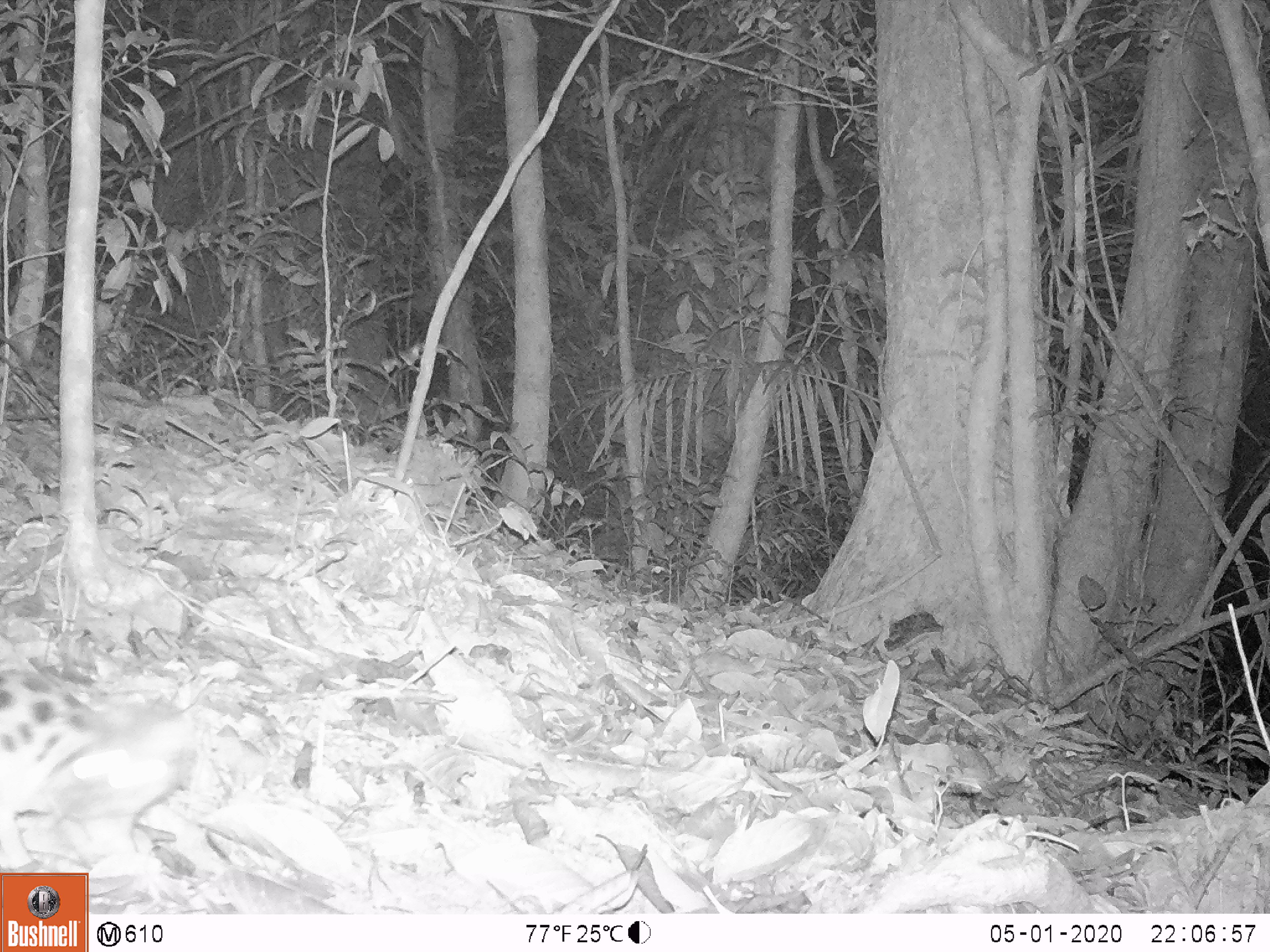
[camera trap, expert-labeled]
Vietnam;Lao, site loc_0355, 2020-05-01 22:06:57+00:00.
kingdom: Animalia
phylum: Chordata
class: Mammalia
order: Carnivora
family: Prionodontidae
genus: Prionodon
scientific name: Prionodon pardicolor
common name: spotted linsang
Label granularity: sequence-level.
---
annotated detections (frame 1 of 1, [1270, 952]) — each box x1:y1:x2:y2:
spotted linsang: 0:668:200:869